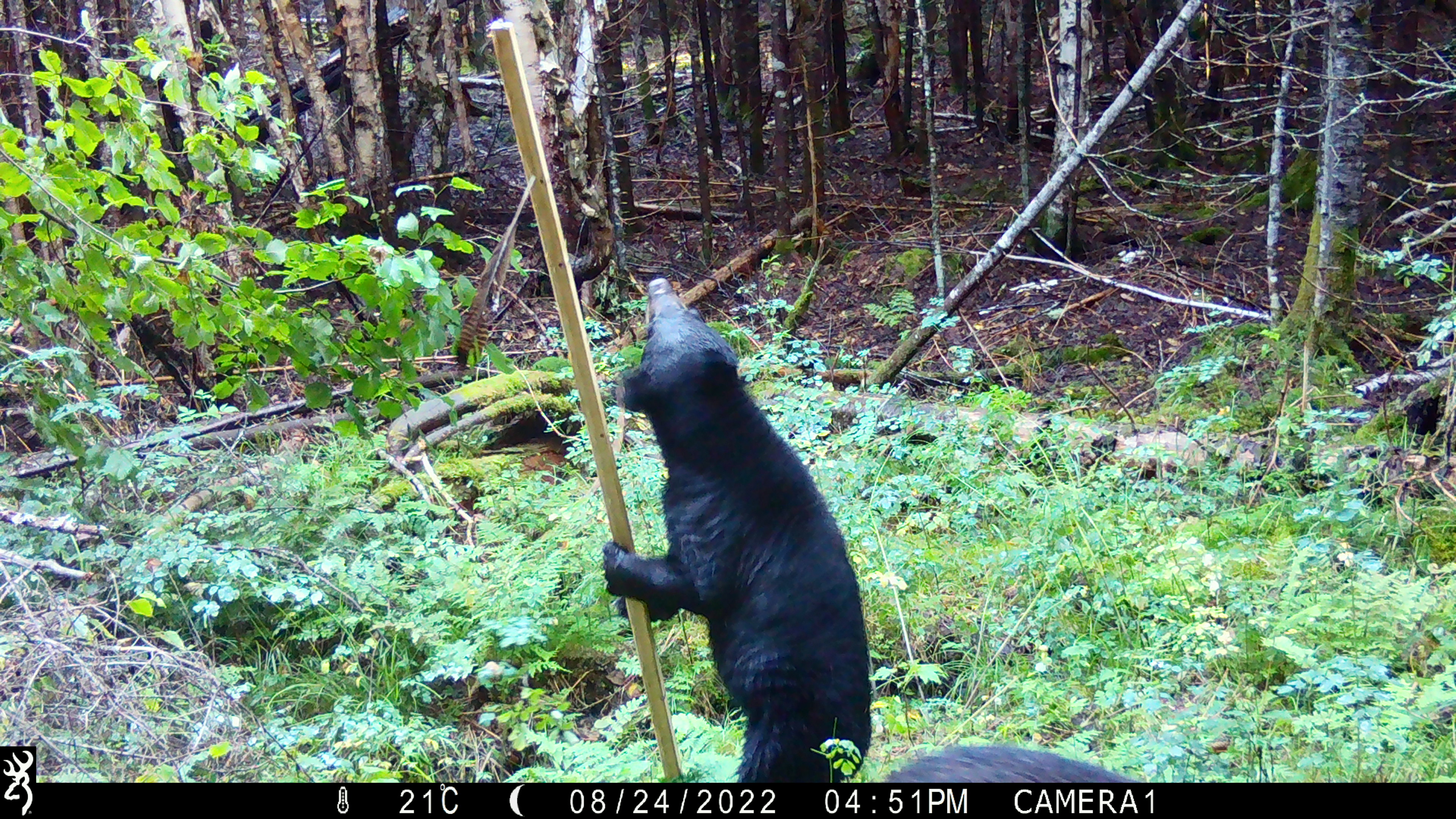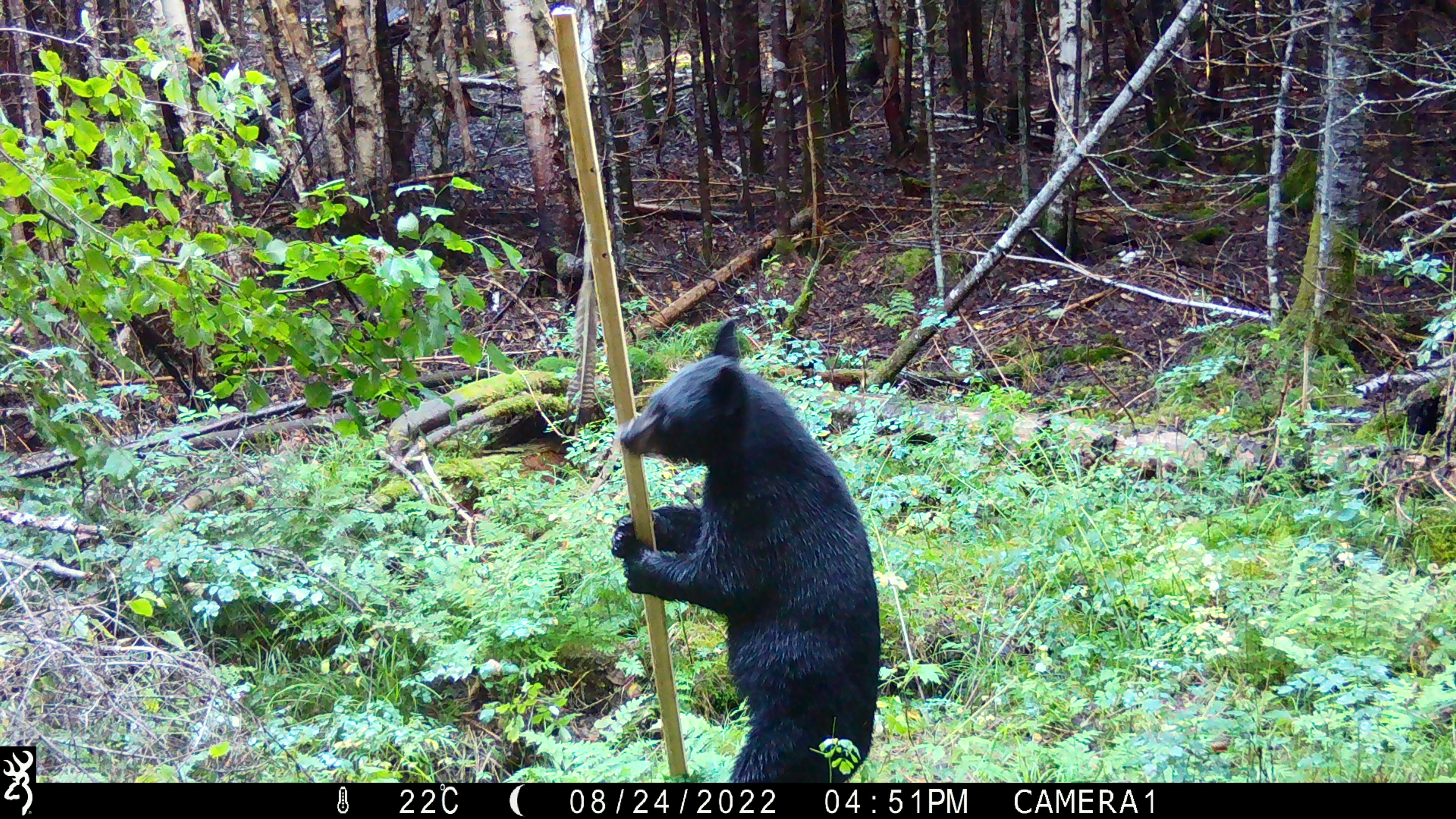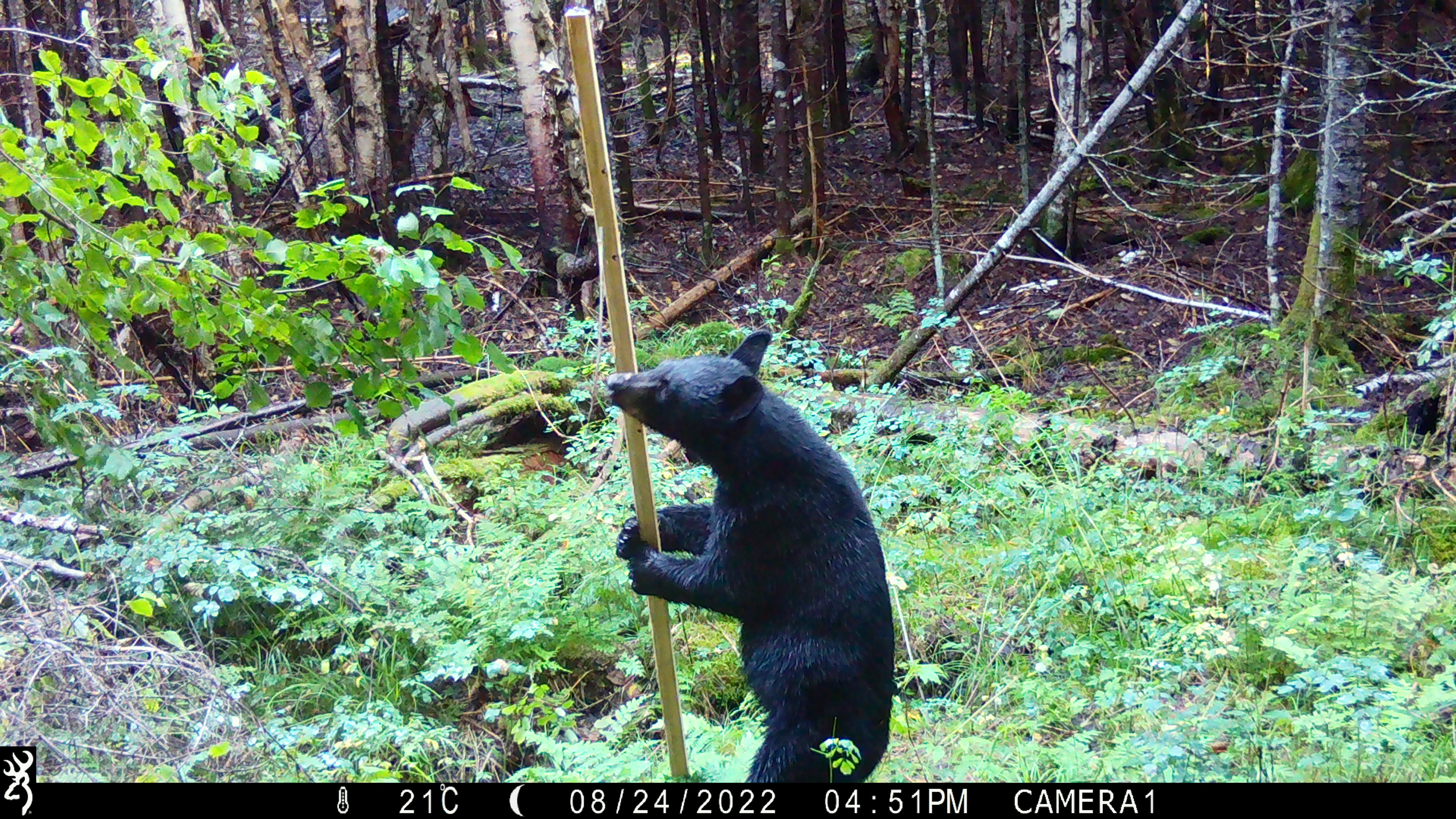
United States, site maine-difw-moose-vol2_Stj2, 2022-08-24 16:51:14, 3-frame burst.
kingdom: Animalia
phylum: Chordata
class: Mammalia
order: Carnivora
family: Ursidae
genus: Ursus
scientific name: Ursus americanus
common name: black bear